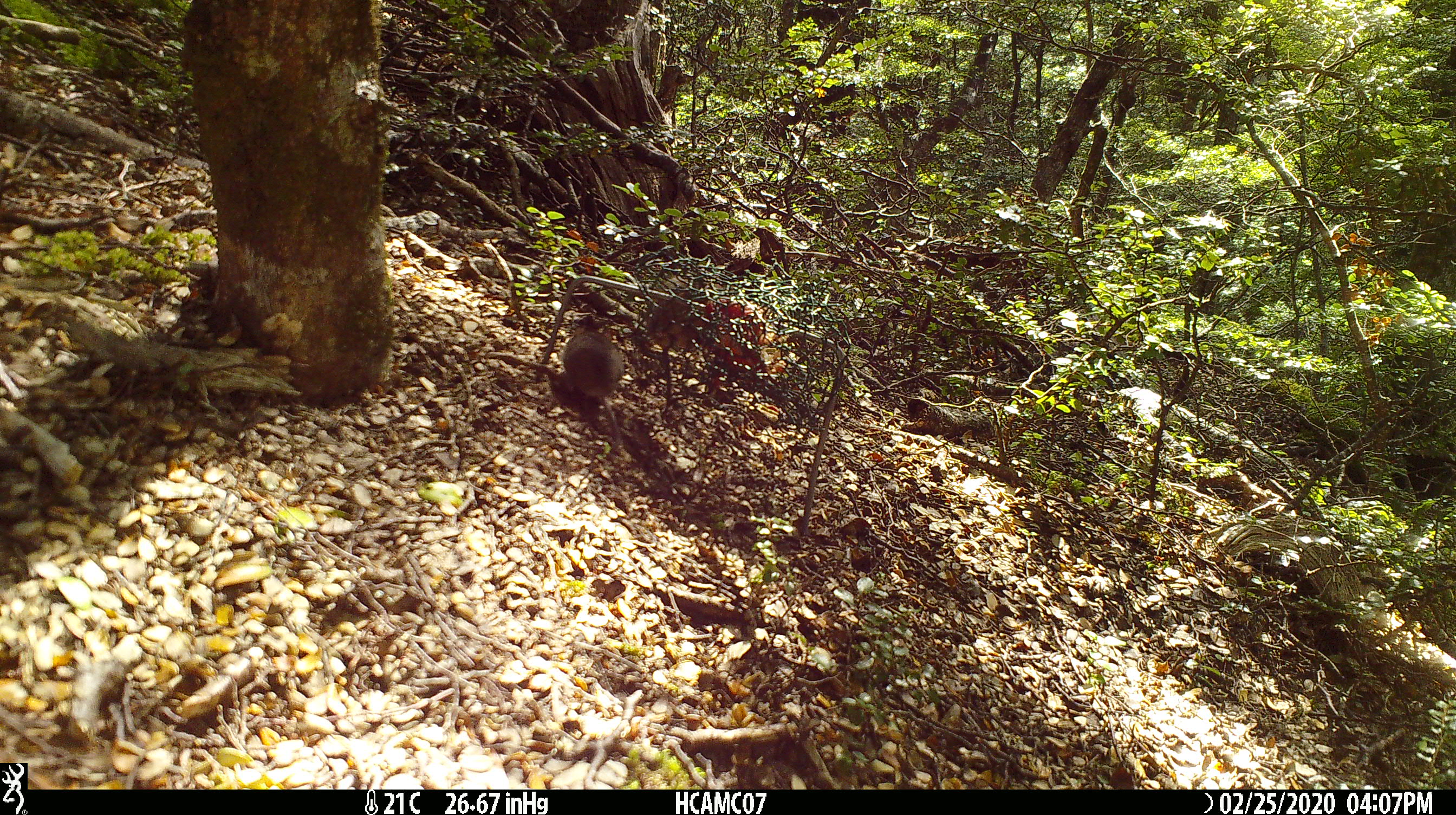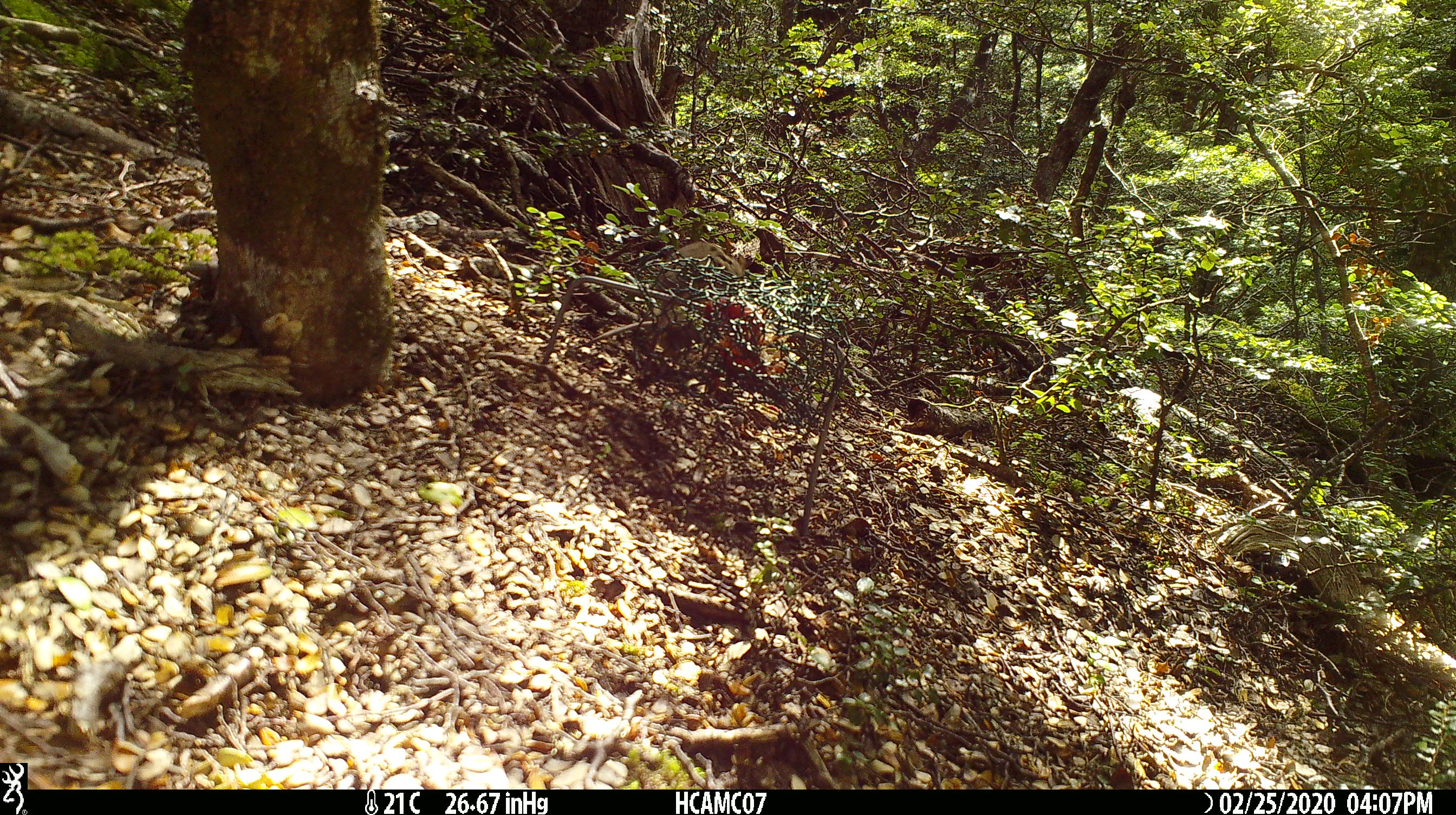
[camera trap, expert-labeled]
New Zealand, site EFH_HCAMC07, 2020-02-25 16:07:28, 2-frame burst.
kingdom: Animalia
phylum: Chordata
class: Mammalia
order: Rodentia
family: Muridae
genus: Mus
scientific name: Mus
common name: mouse